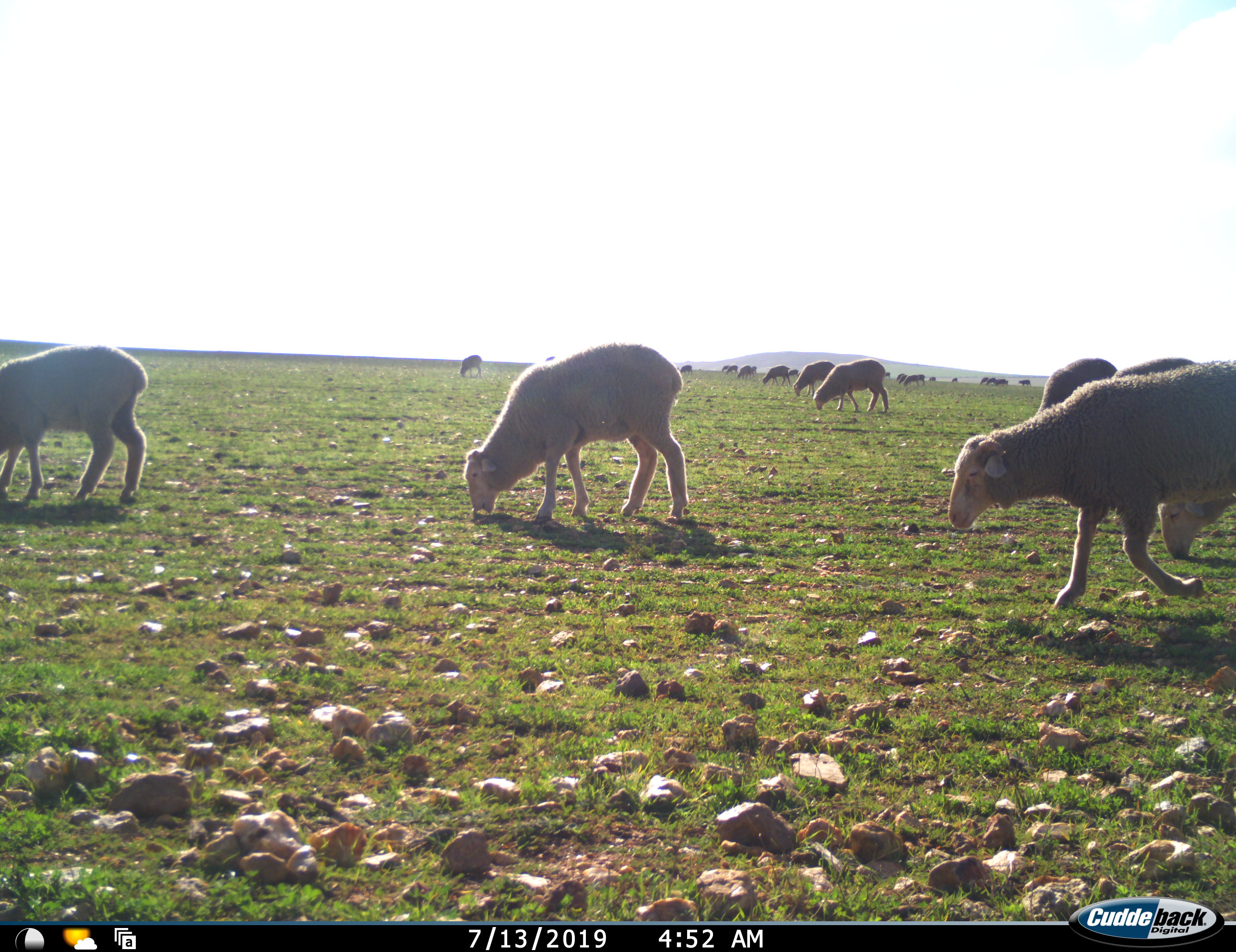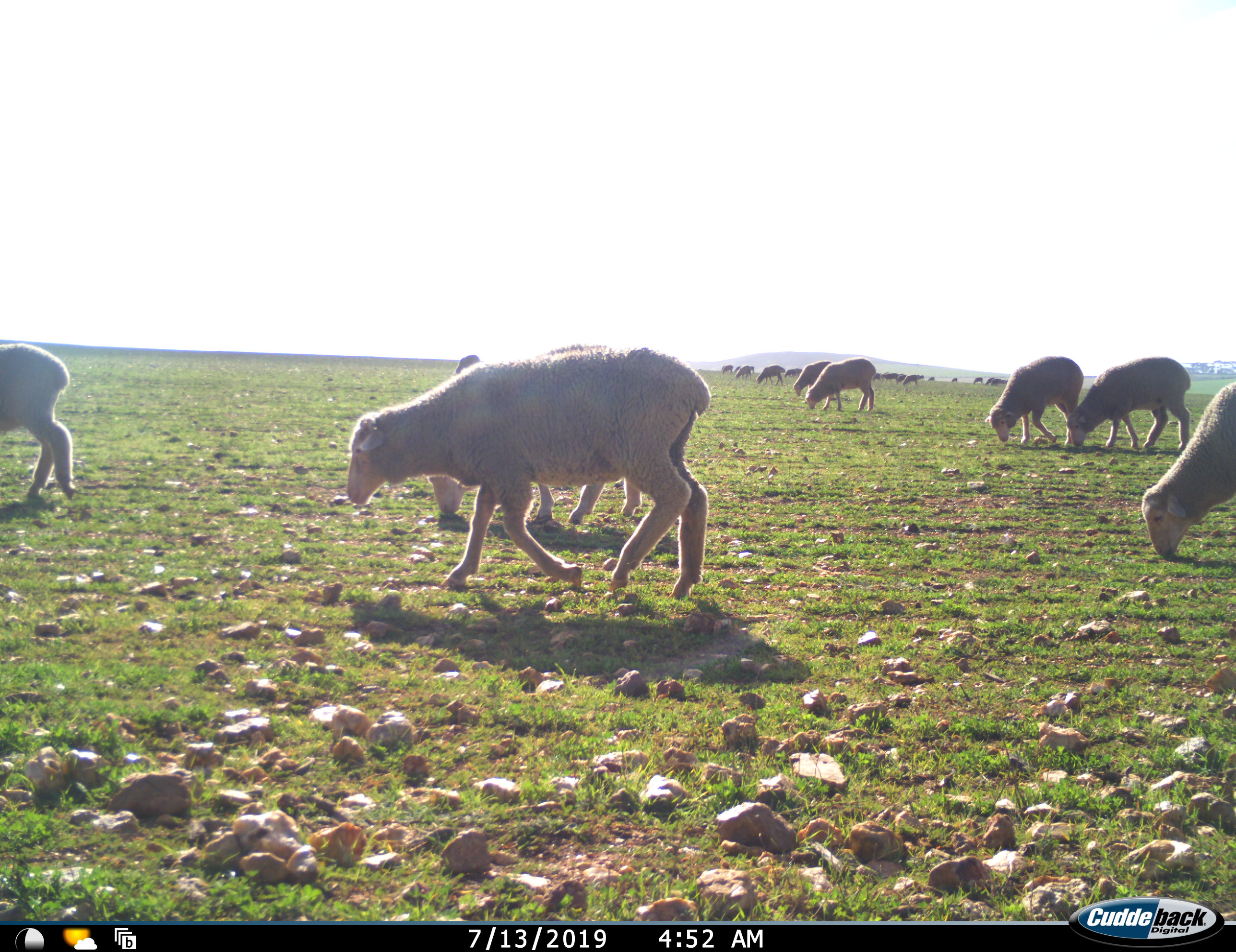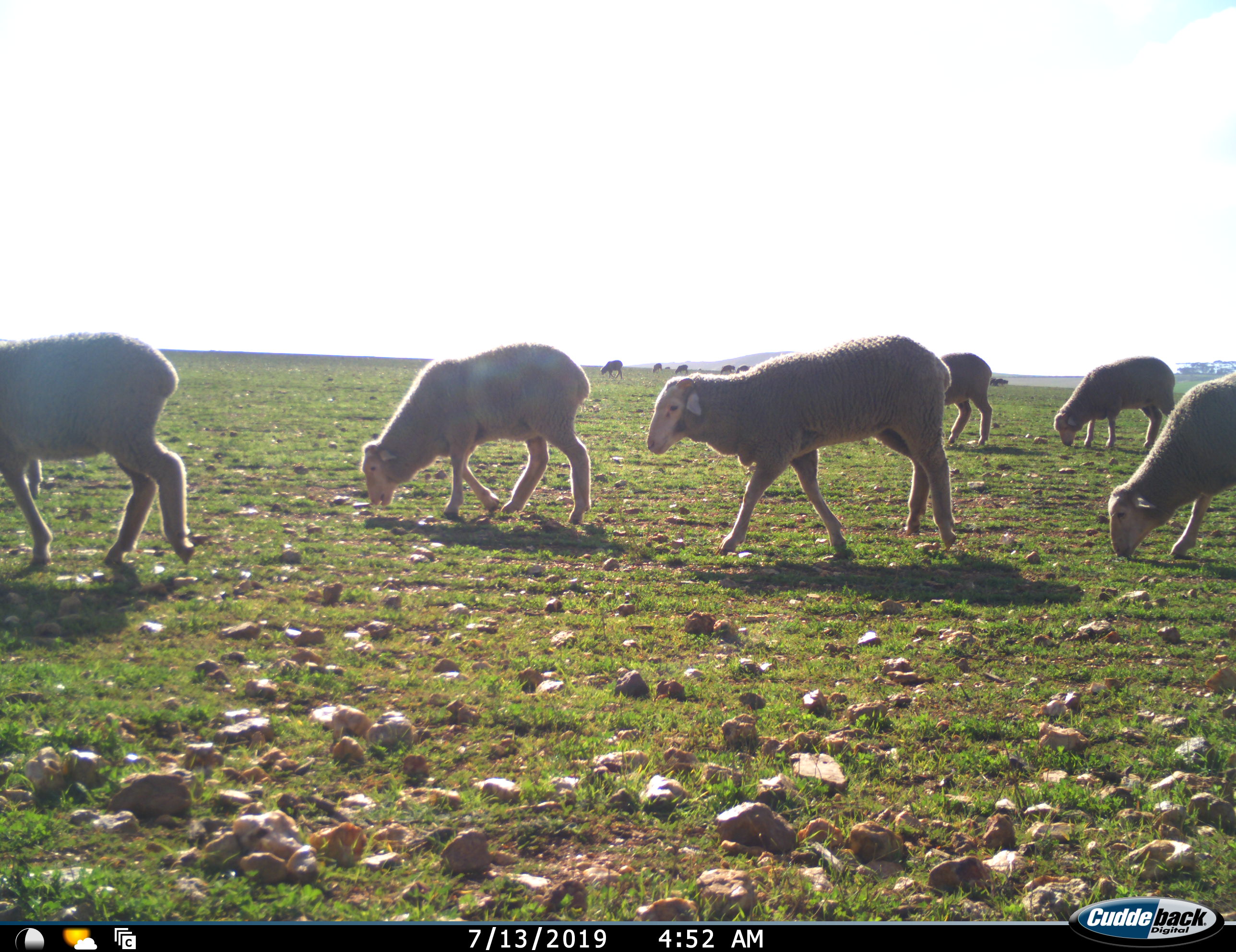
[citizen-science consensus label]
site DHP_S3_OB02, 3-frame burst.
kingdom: Animalia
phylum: Chordata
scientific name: Vertebrata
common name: domestic animal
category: domesticanimal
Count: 11-50.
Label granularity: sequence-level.